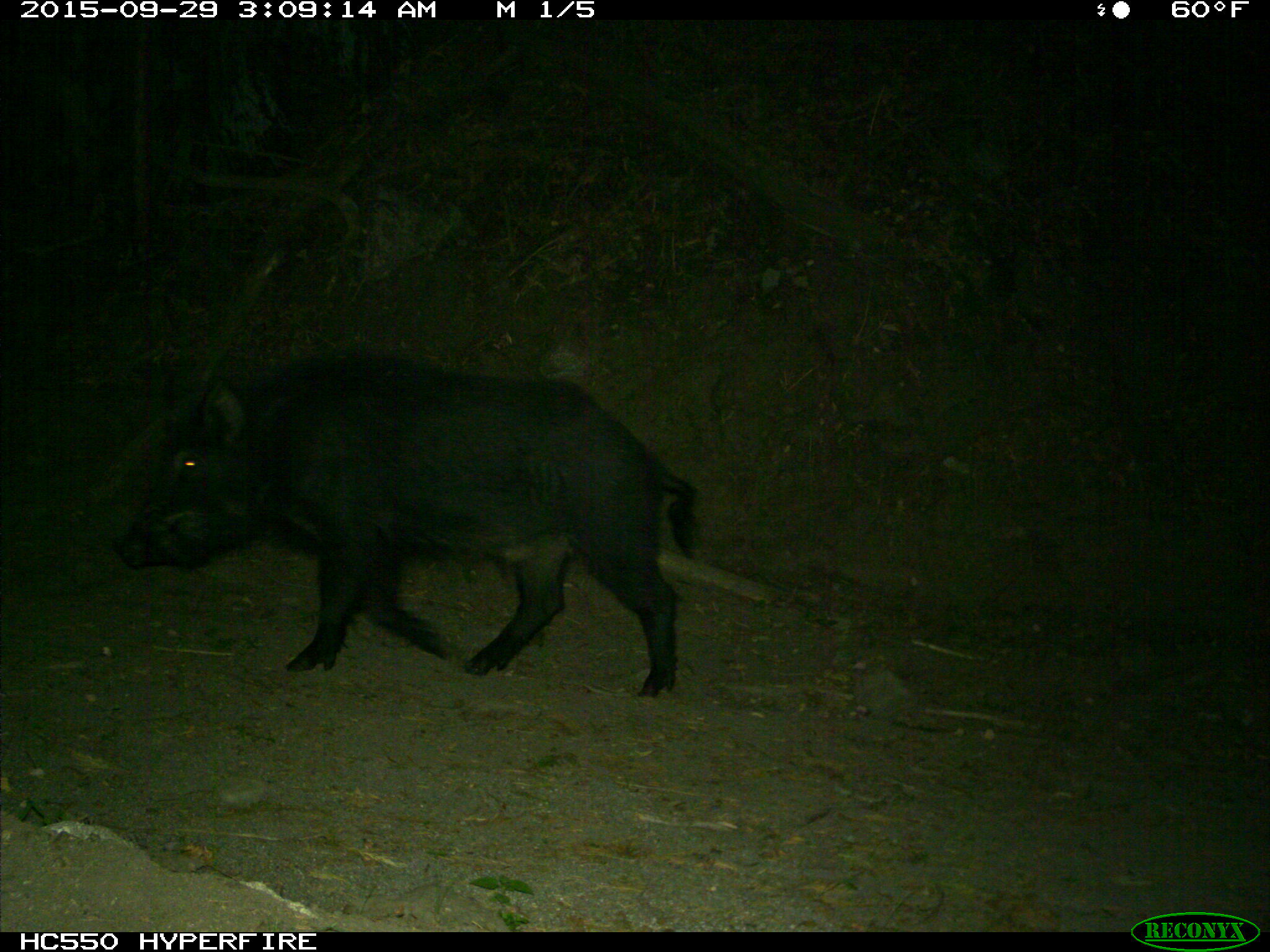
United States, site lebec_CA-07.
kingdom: Animalia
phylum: Chordata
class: Mammalia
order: Artiodactyla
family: Suidae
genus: Sus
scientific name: Sus scrofa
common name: wild boar